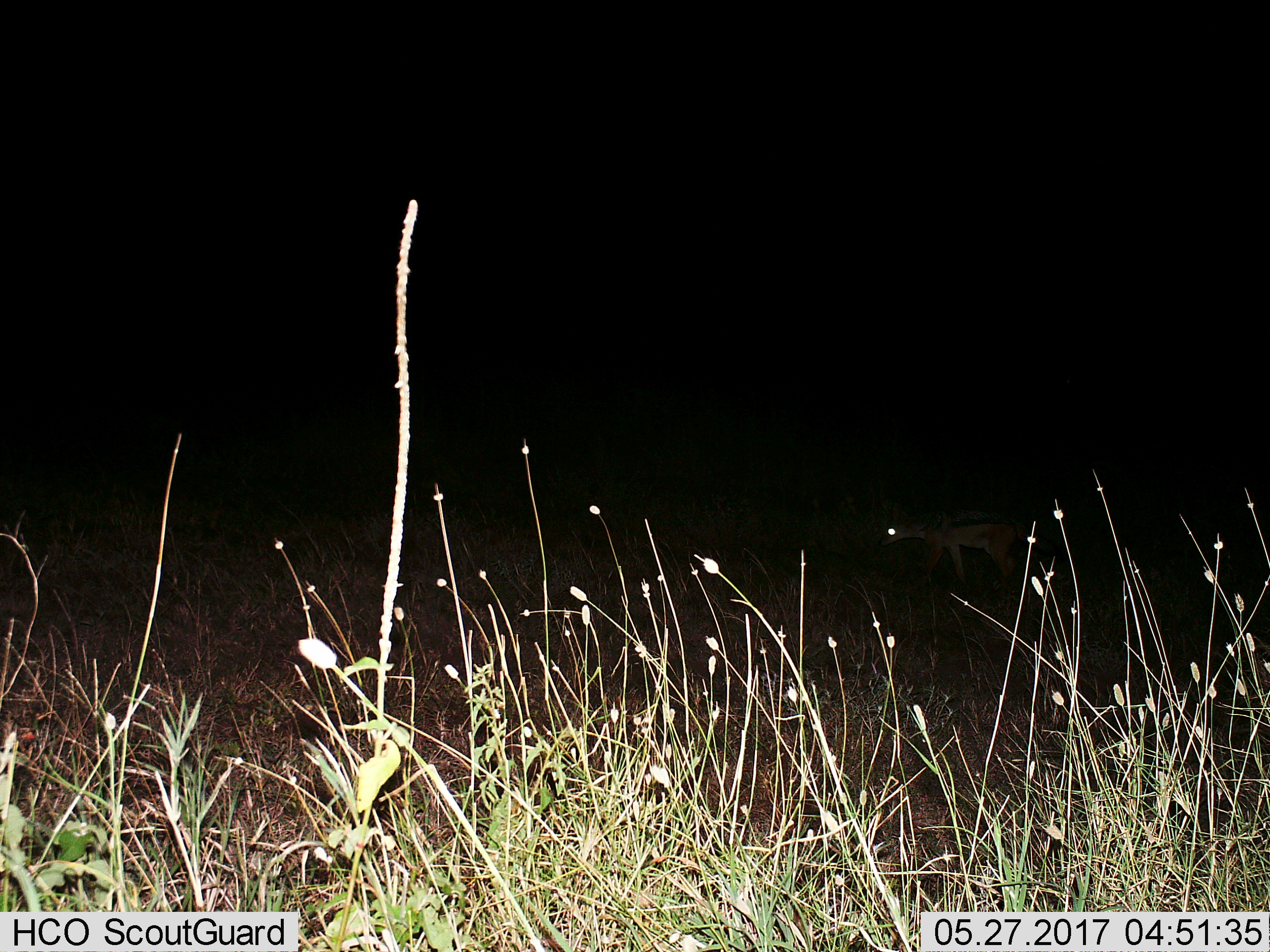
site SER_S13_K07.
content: unidentified animal